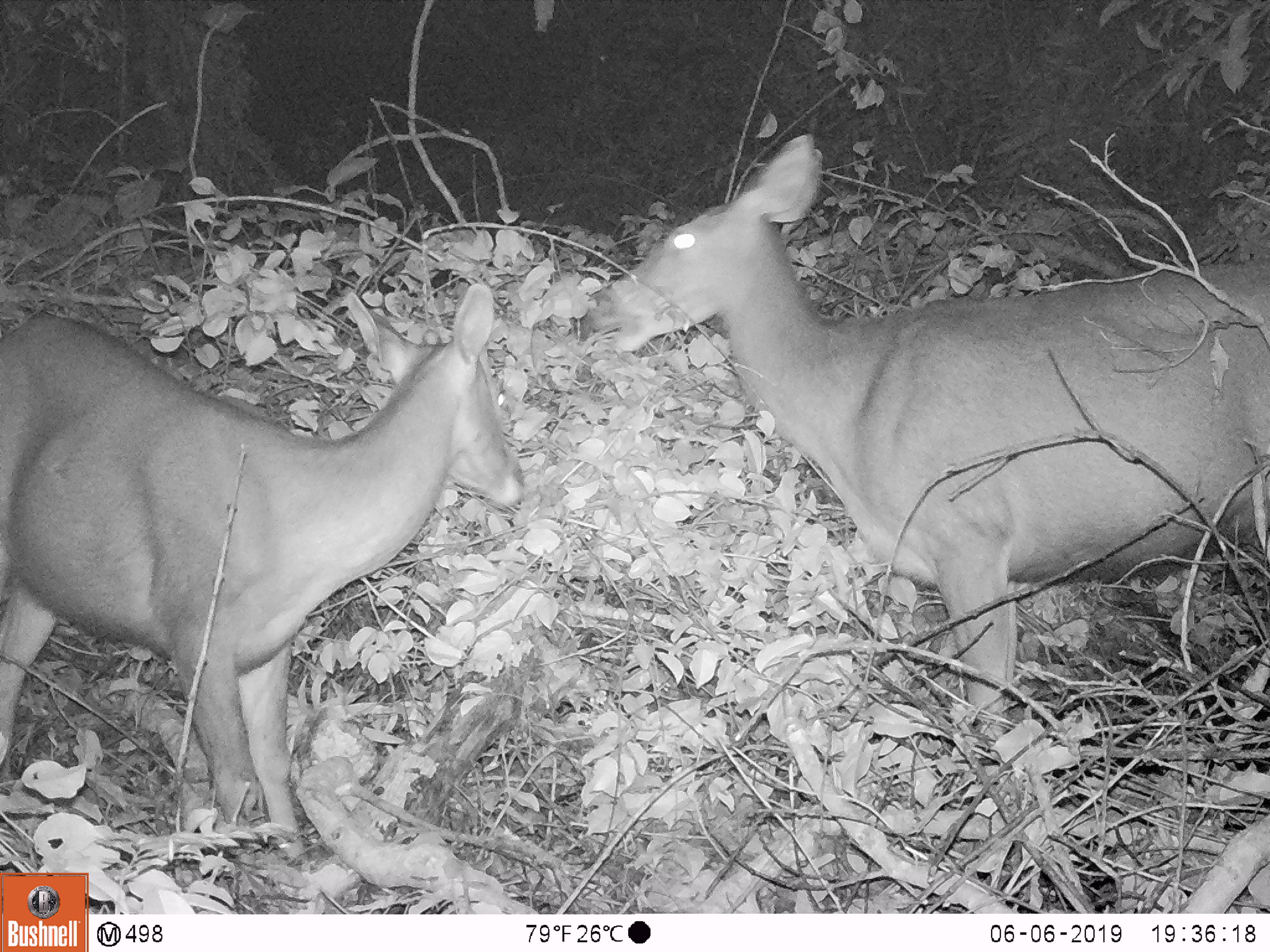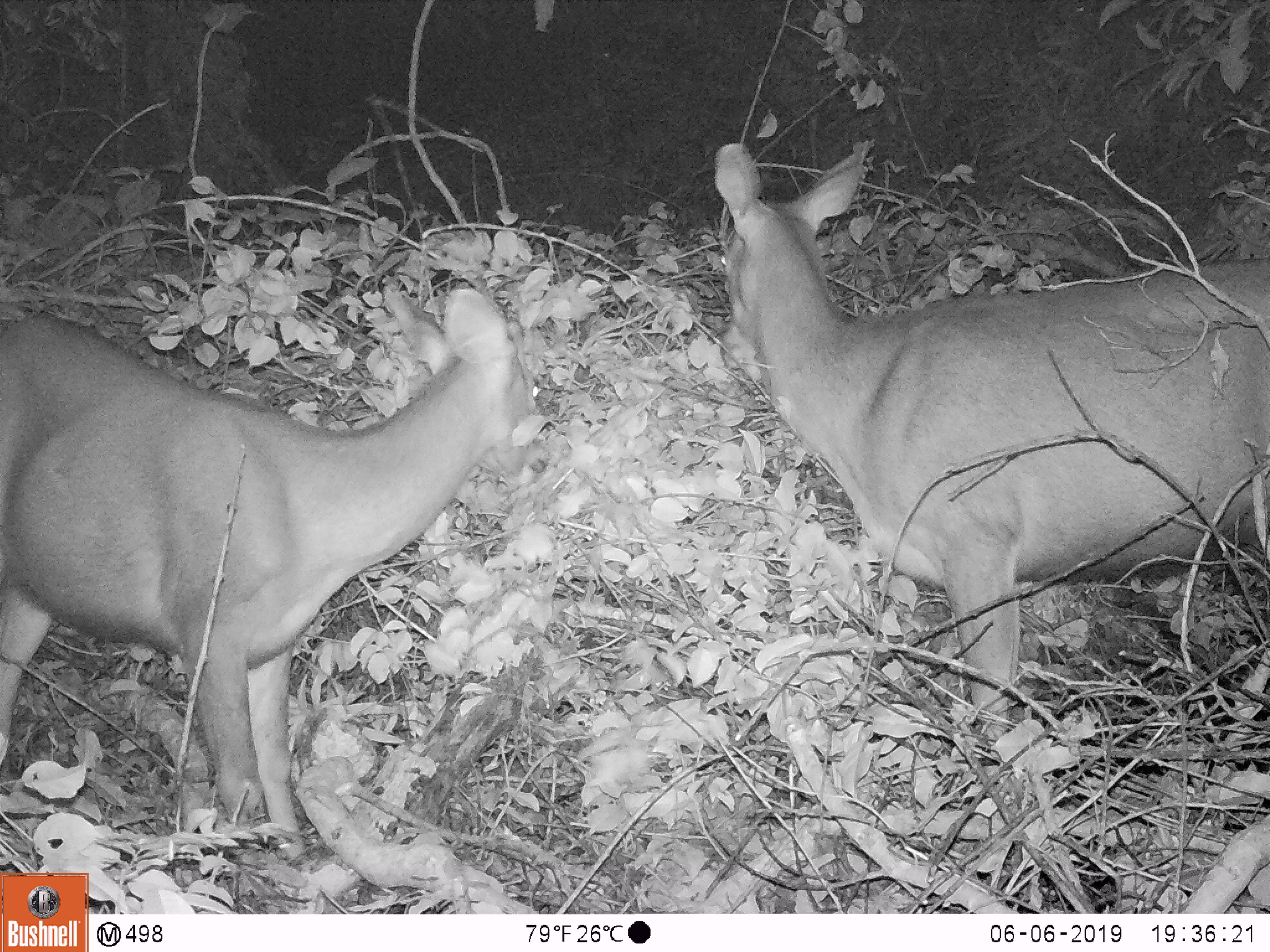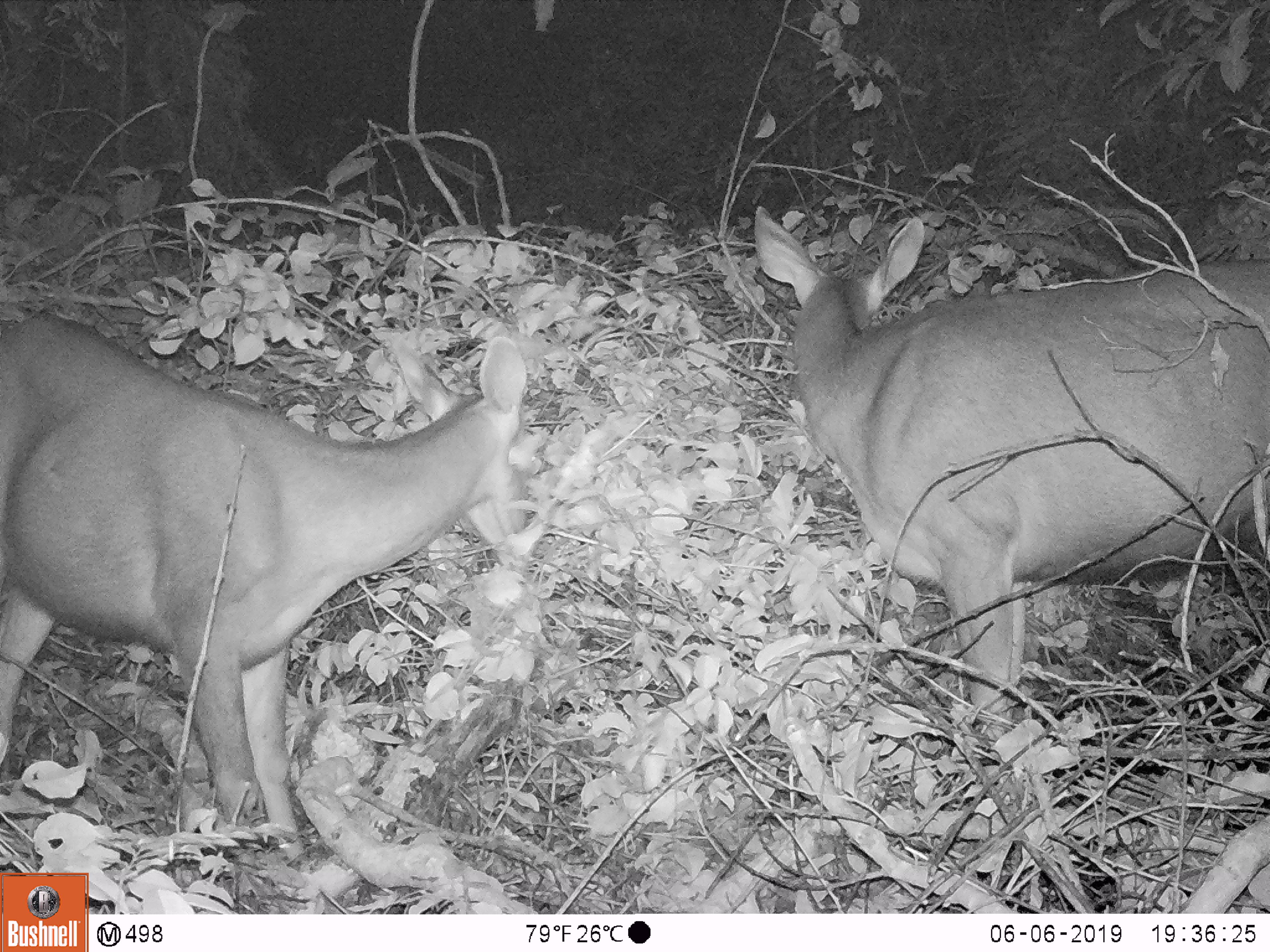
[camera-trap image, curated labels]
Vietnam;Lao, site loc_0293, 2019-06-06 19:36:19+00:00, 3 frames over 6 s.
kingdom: Animalia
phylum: Chordata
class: Mammalia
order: Artiodactyla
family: Cervidae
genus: Rusa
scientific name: Rusa unicolor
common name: sambar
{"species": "sambar (Rusa unicolor)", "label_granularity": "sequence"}